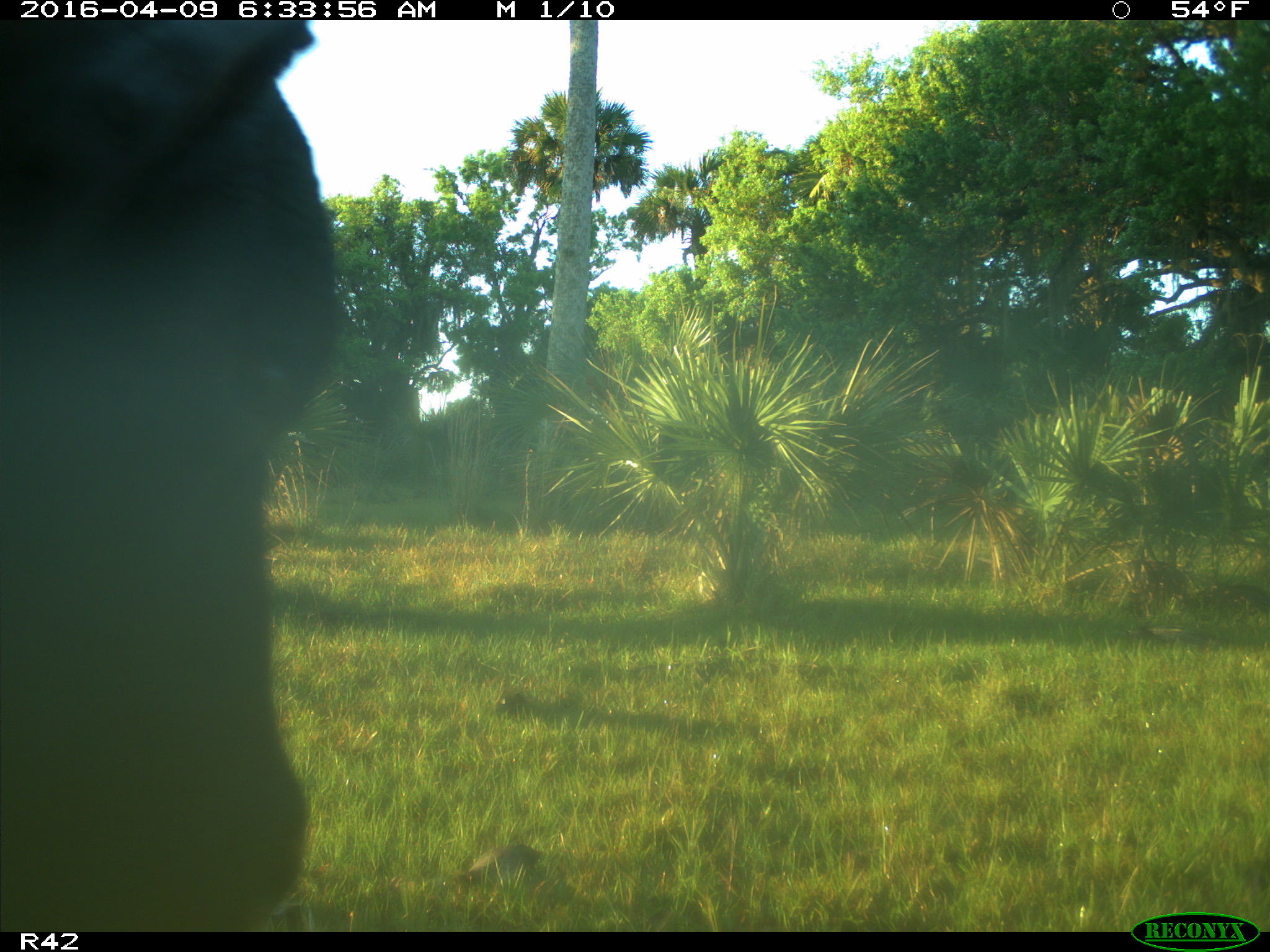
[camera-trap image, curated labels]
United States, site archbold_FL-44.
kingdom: Animalia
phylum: Chordata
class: Mammalia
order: Artiodactyla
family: Bovidae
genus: Bos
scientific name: Bos taurus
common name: domestic cow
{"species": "Bos taurus (domestic cow)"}